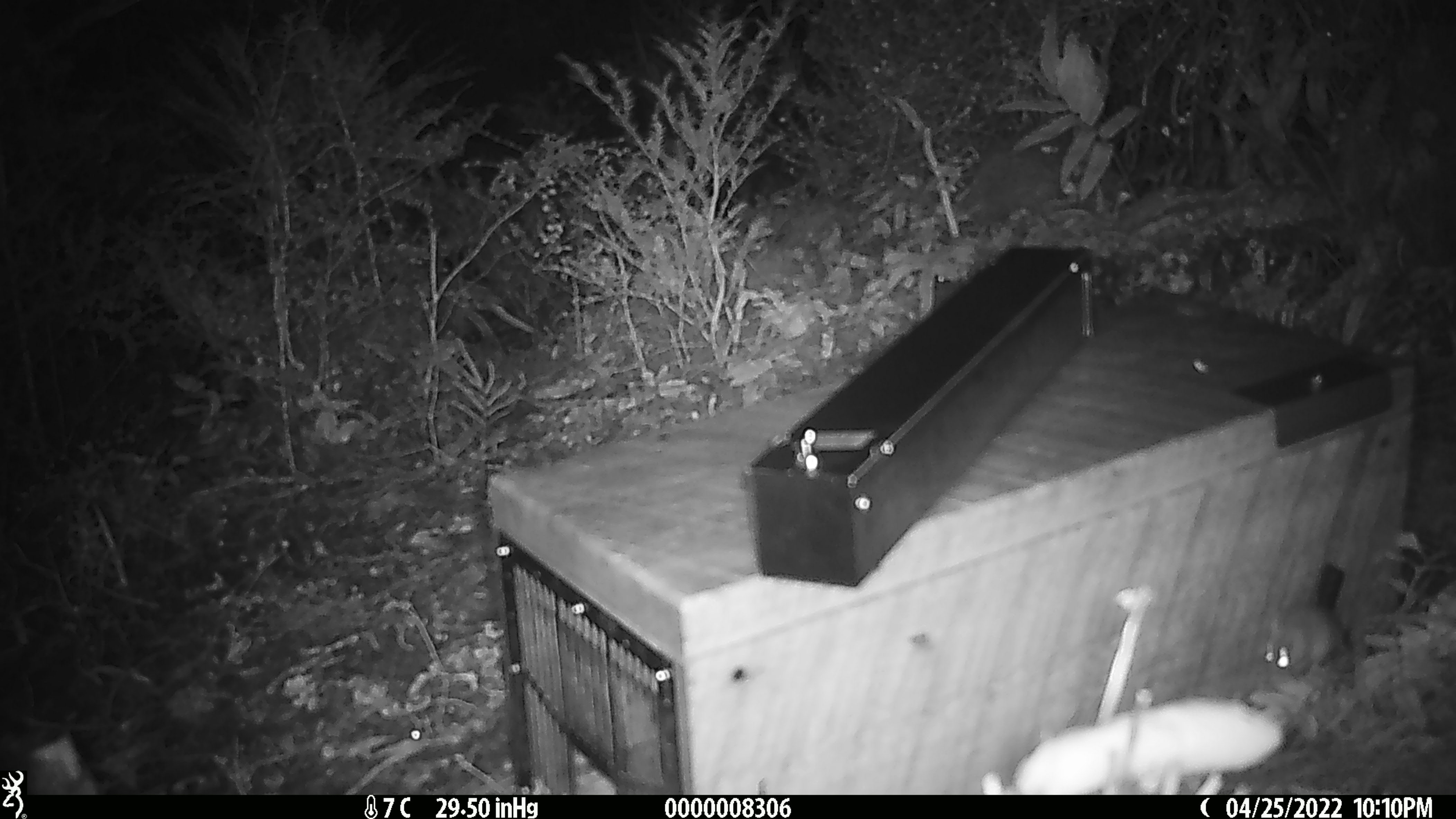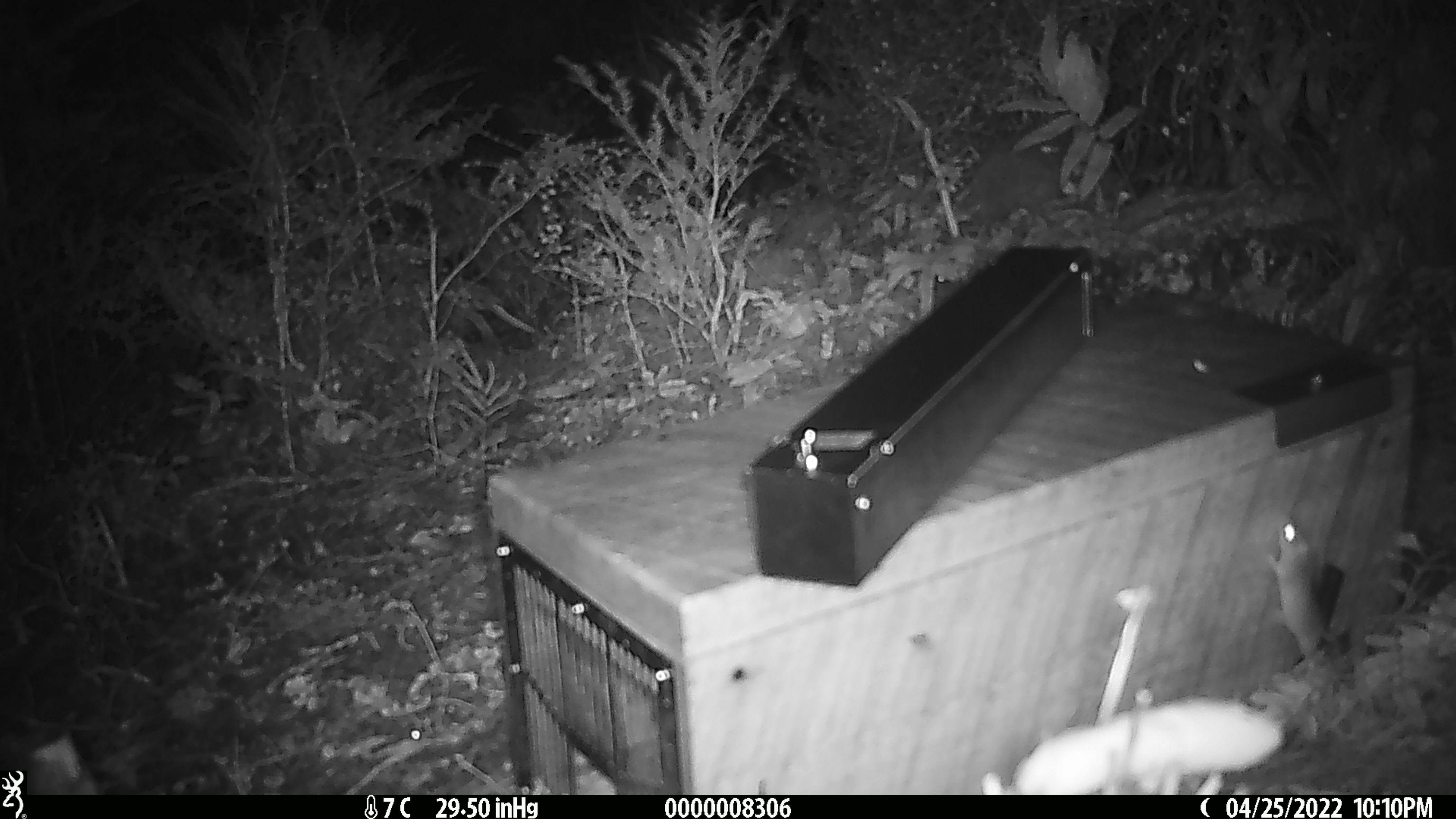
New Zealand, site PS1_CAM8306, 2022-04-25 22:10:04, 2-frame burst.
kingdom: Animalia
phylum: Chordata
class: Mammalia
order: Rodentia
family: Muridae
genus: Mus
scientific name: Mus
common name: mouse